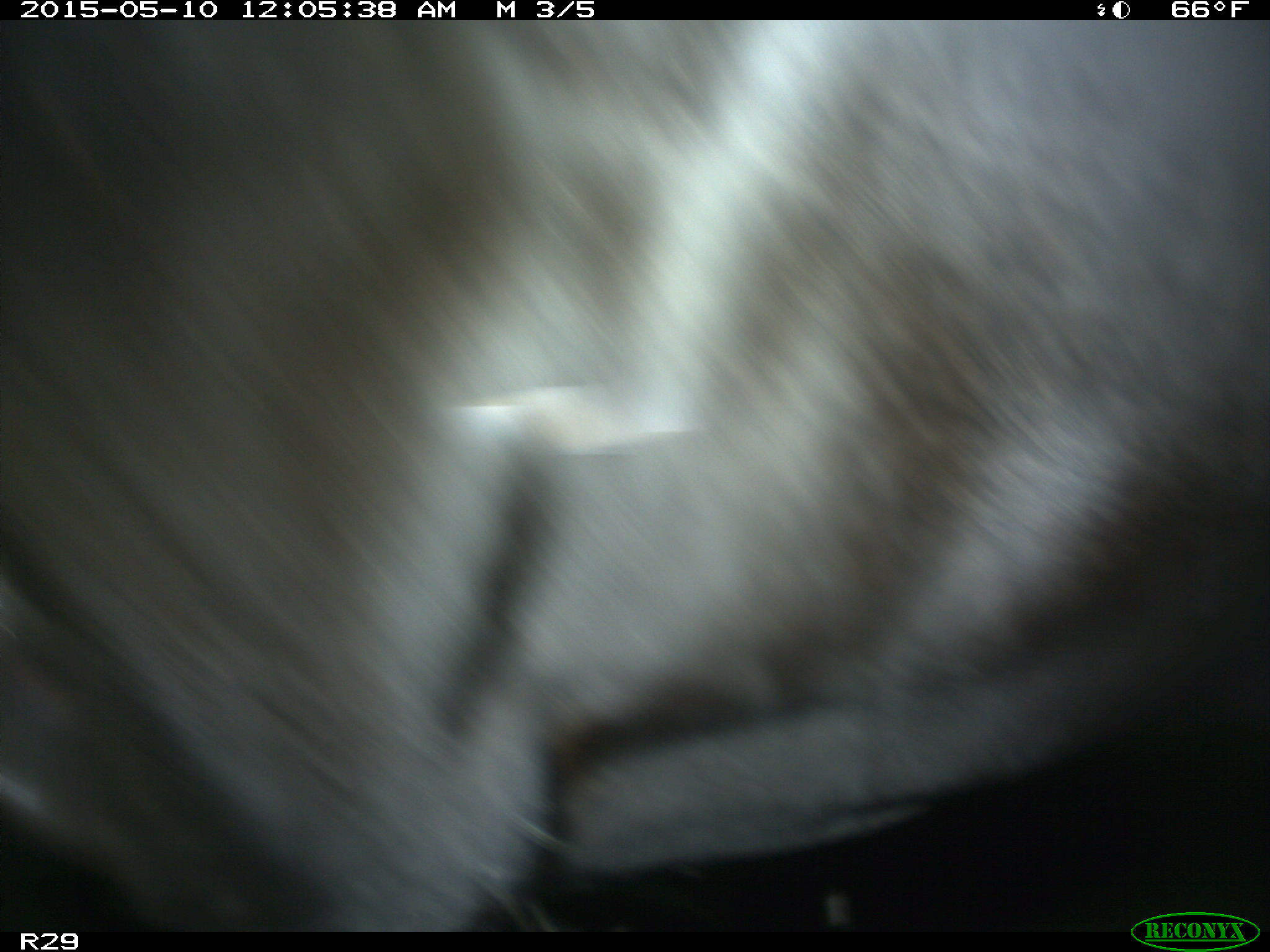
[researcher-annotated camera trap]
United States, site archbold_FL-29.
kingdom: Animalia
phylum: Chordata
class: Mammalia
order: Artiodactyla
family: Bovidae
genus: Bos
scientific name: Bos taurus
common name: domestic cow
Bos taurus (domestic cow).